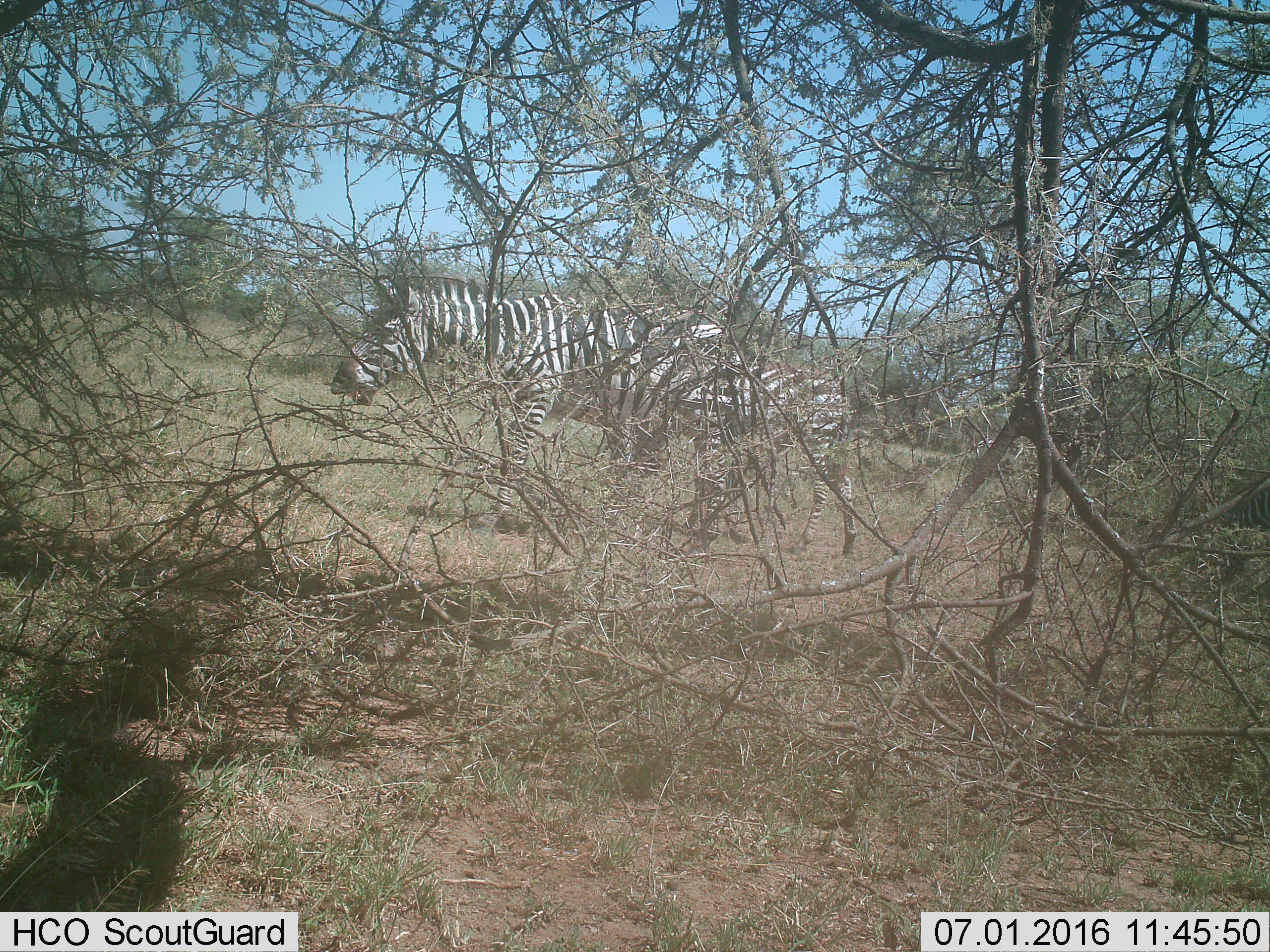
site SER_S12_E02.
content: unidentified animal